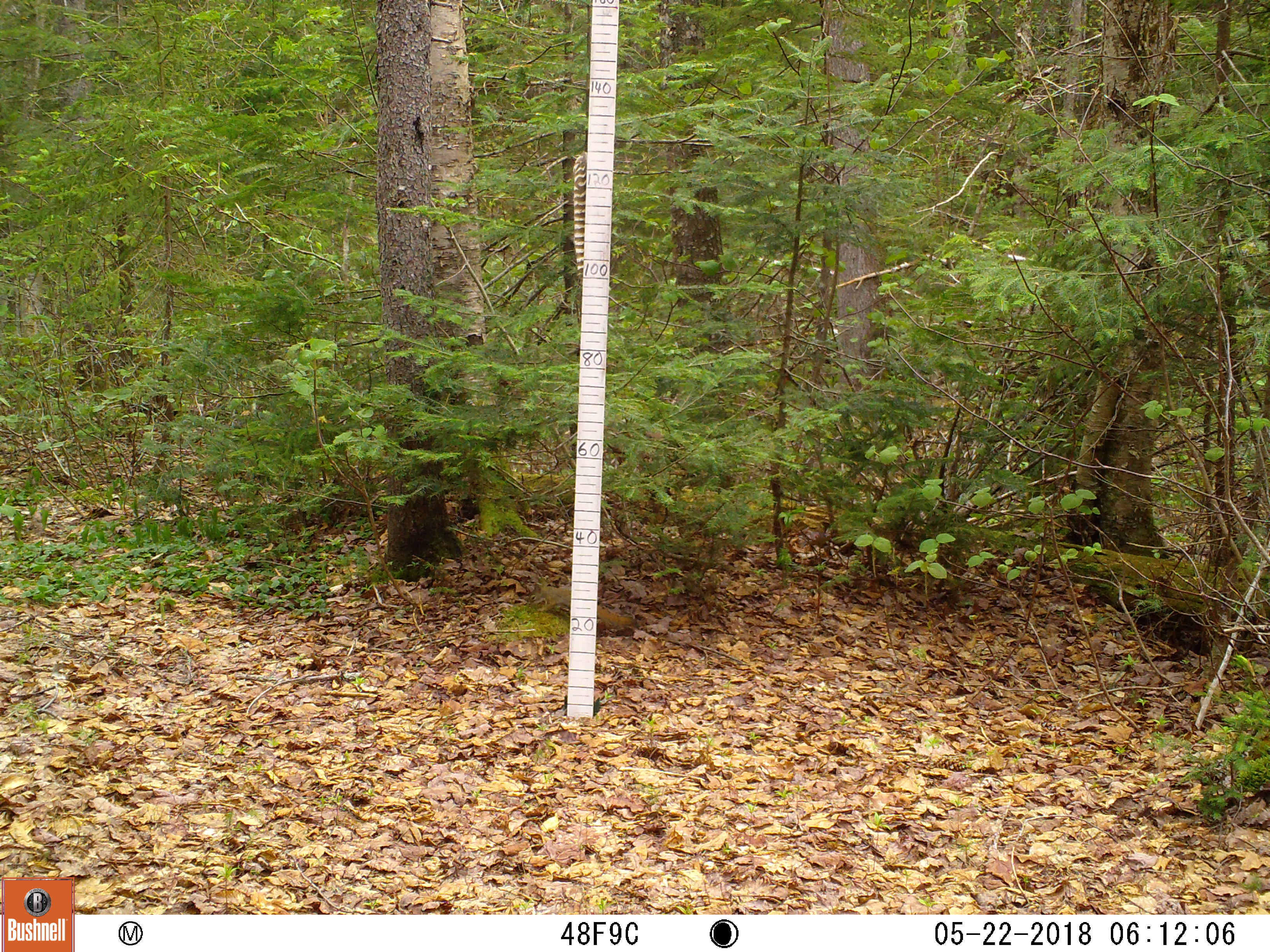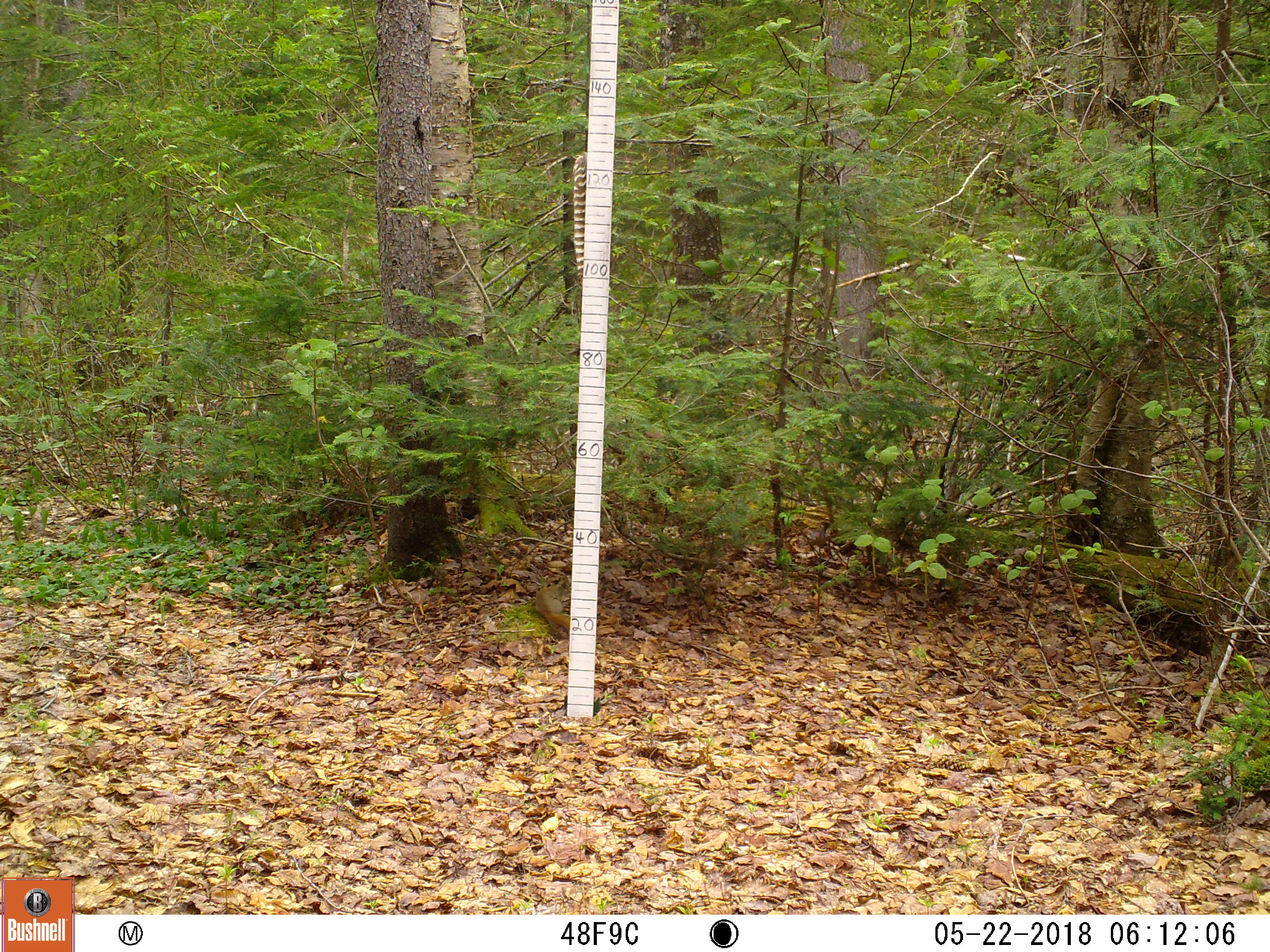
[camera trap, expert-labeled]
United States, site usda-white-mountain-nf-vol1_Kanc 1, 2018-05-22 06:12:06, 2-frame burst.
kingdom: Animalia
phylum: Chordata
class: Mammalia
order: Rodentia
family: Sciuridae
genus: Tamiasciurus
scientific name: Tamiasciurus hudsonicus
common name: red squirrel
Red squirrel (Tamiasciurus hudsonicus).